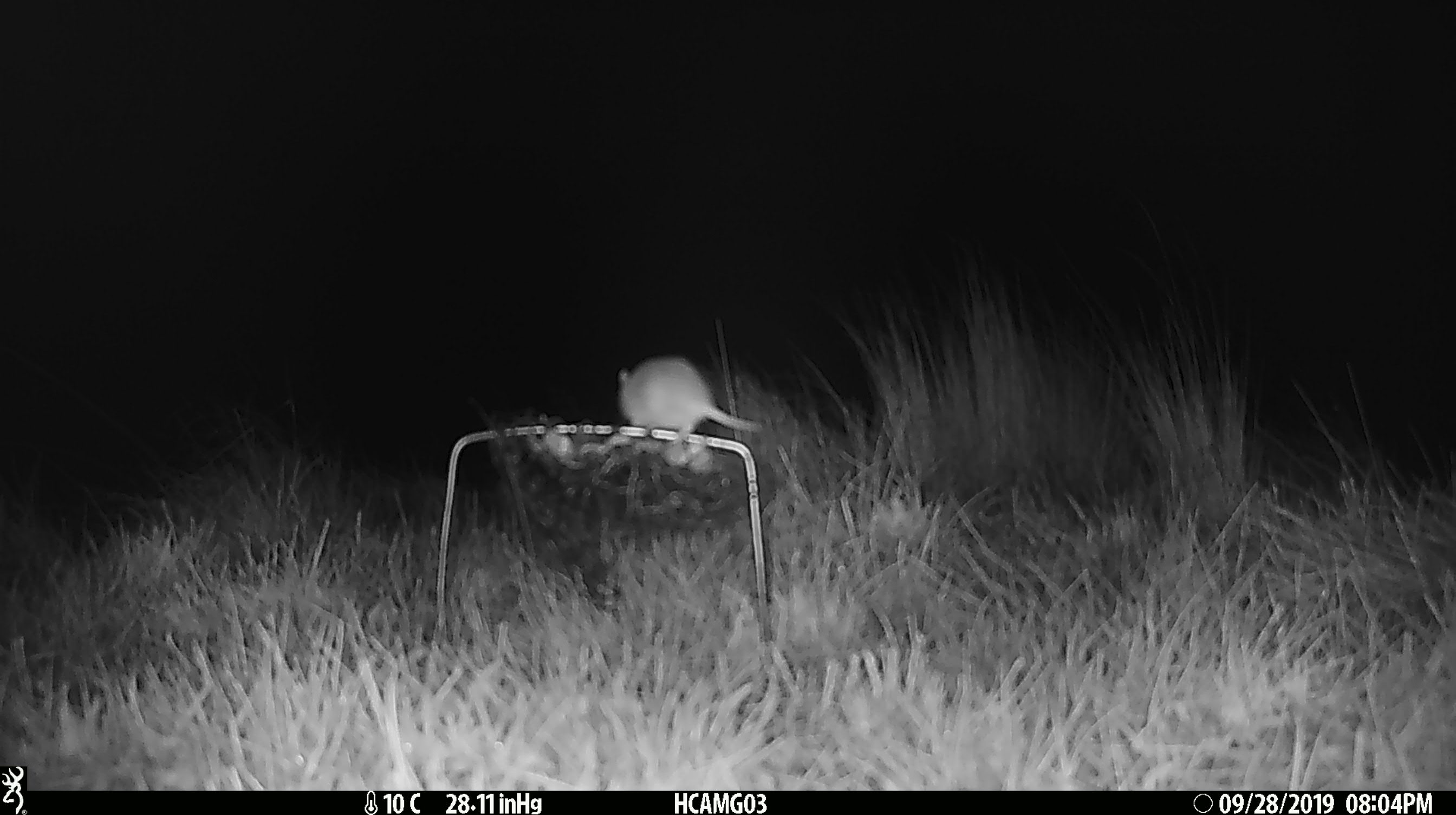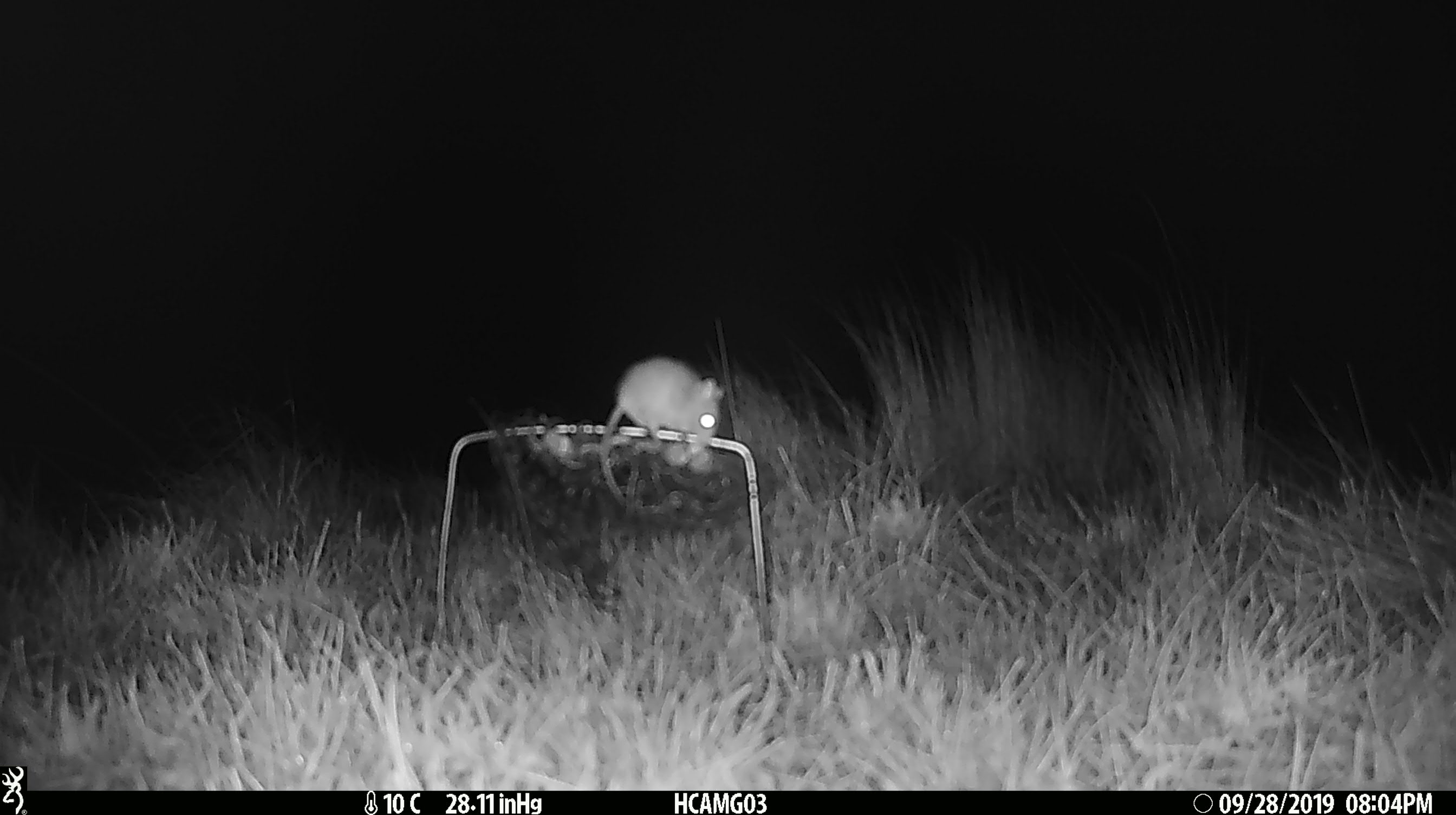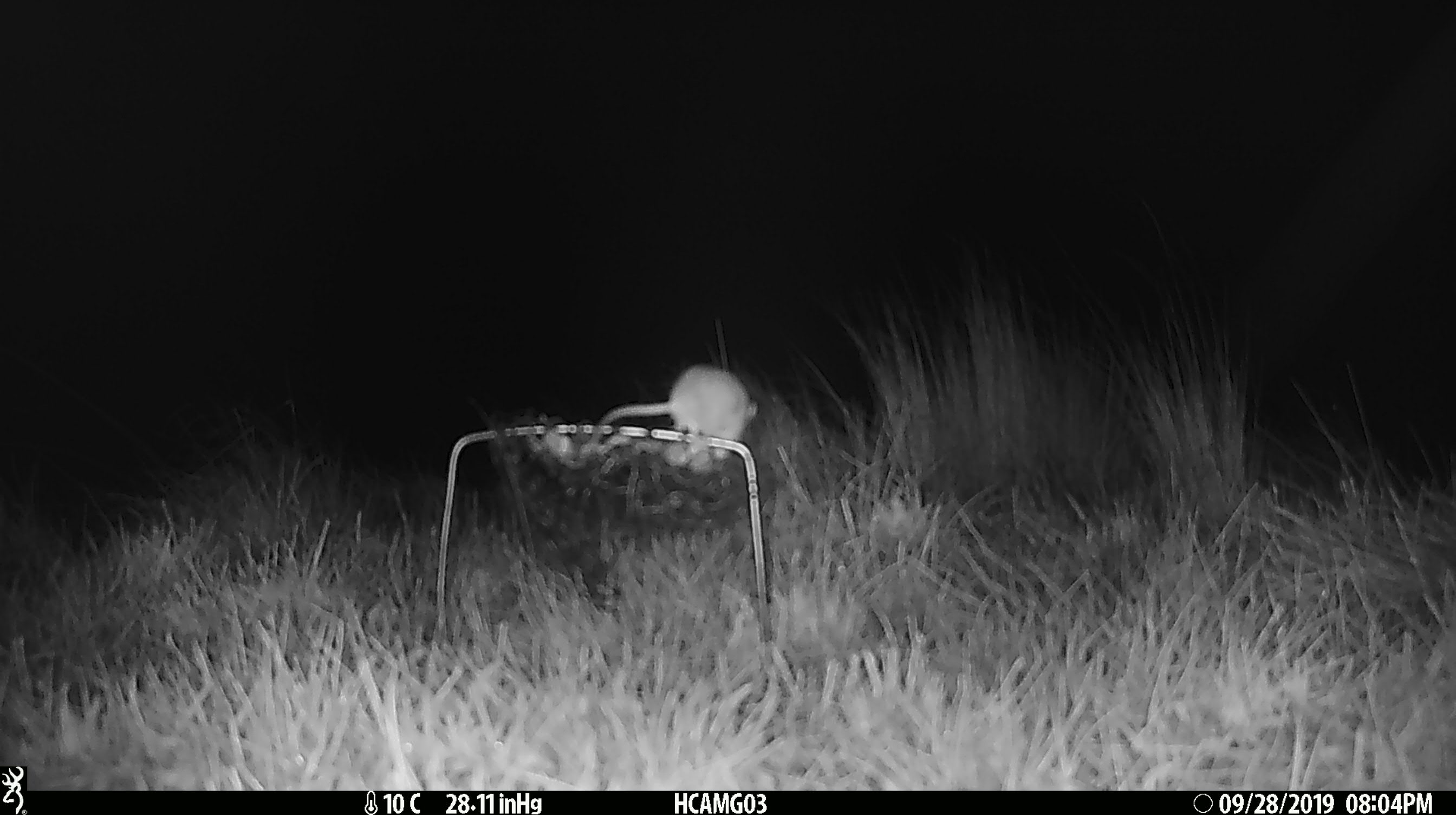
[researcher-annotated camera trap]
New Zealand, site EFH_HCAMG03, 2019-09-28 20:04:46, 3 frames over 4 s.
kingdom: Animalia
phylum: Chordata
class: Mammalia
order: Rodentia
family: Muridae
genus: Mus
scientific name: Mus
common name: mouse